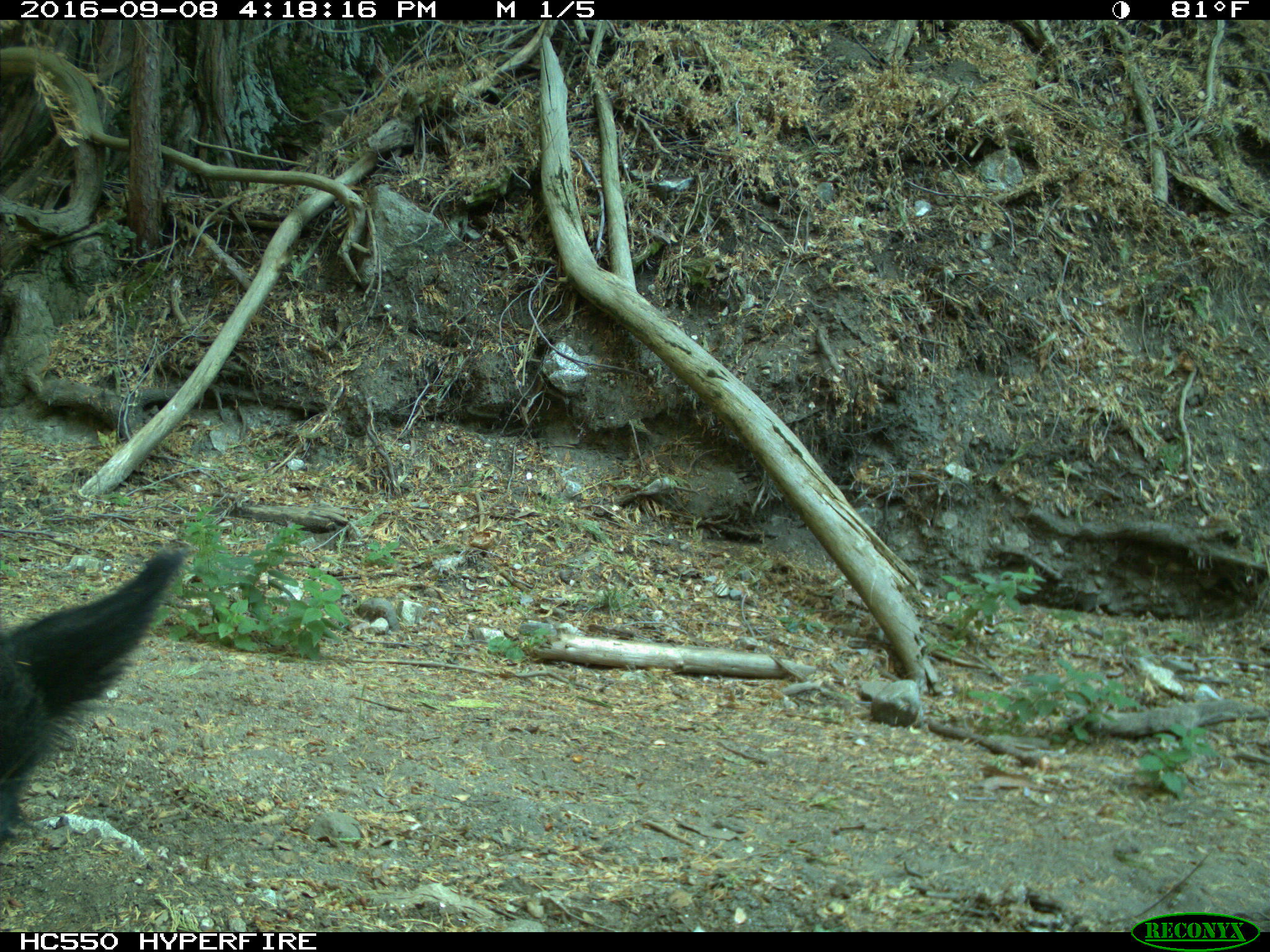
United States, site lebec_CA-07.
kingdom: Animalia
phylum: Chordata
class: Mammalia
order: Artiodactyla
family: Suidae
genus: Sus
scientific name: Sus scrofa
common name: wild boar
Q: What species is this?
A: Sus scrofa (wild boar).